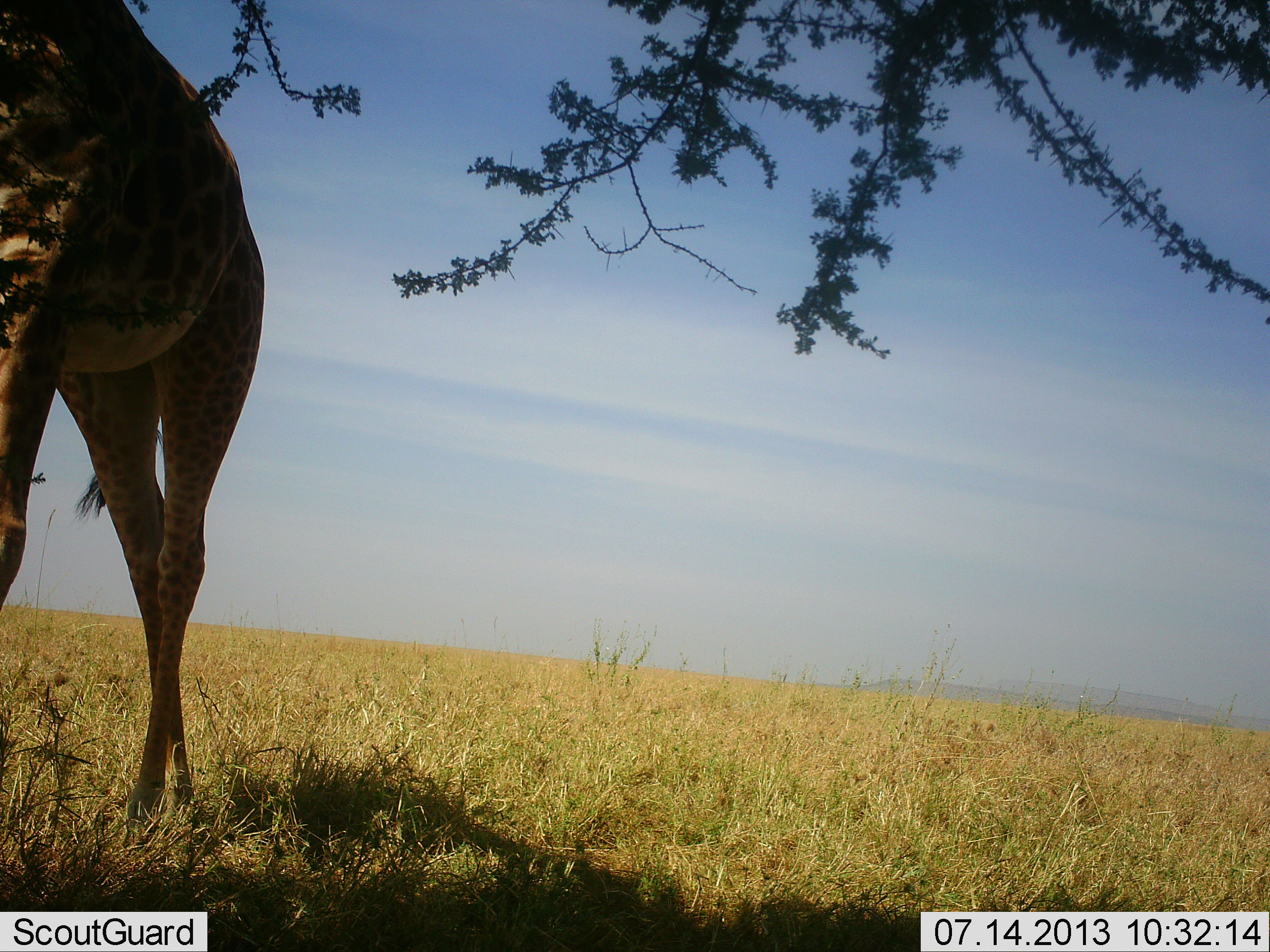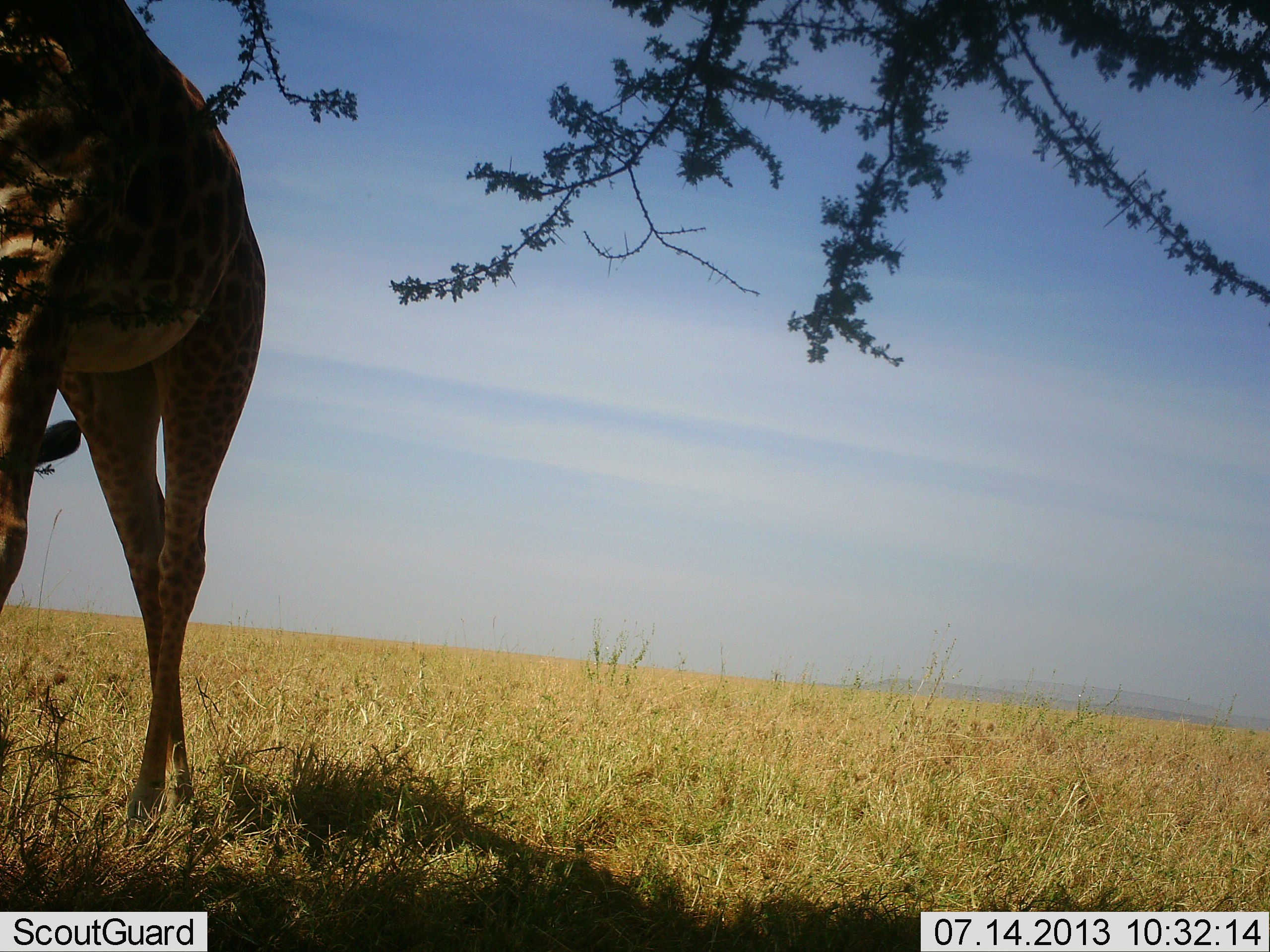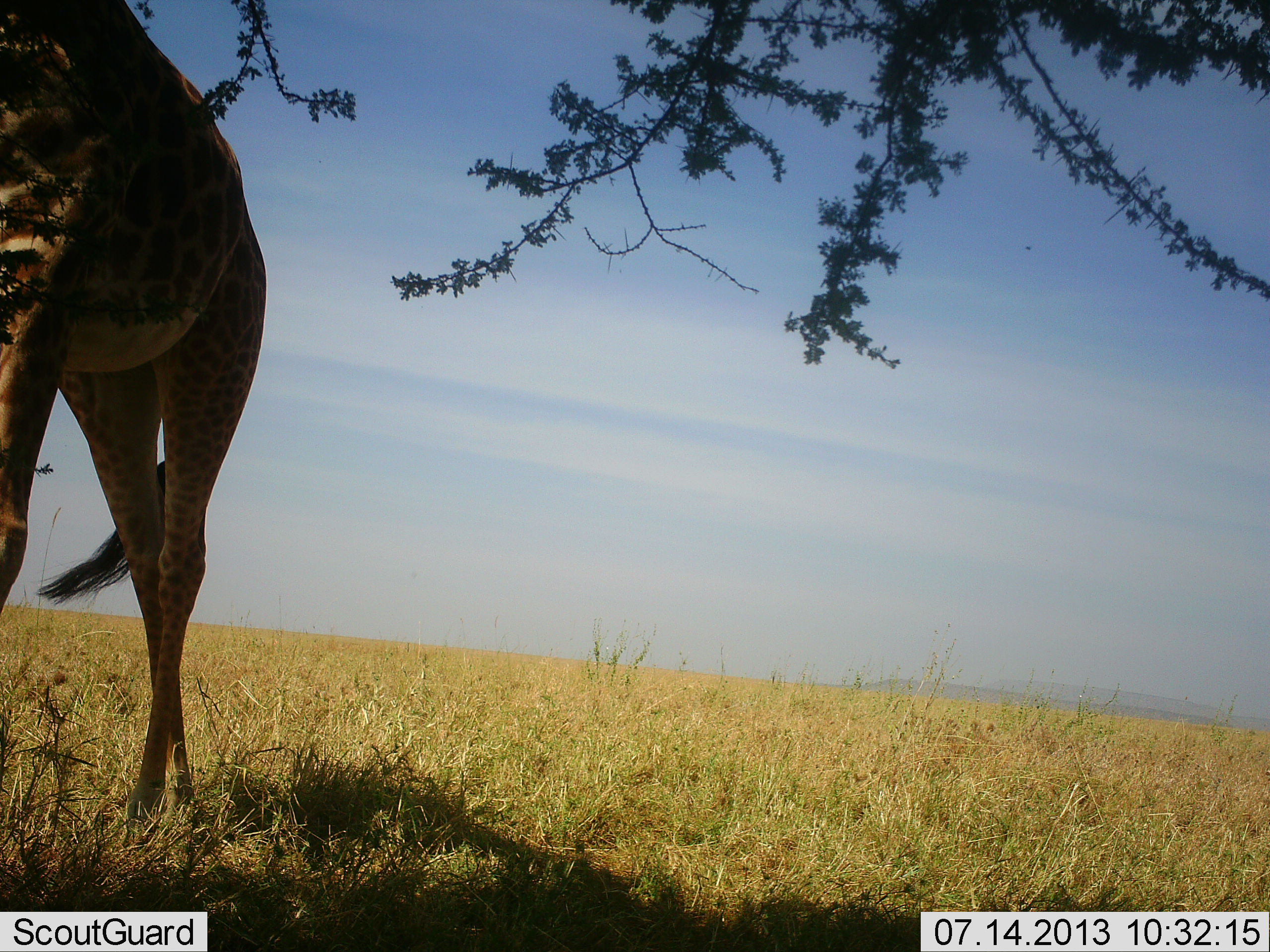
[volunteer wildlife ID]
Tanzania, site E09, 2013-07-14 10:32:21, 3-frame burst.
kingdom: Animalia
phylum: Chordata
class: Mammalia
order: Artiodactyla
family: Giraffidae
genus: Giraffa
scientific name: Giraffa camelopardalis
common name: giraffe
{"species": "giraffe (Giraffa camelopardalis)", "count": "1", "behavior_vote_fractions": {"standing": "80%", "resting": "0%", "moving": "20%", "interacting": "0%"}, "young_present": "0%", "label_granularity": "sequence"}